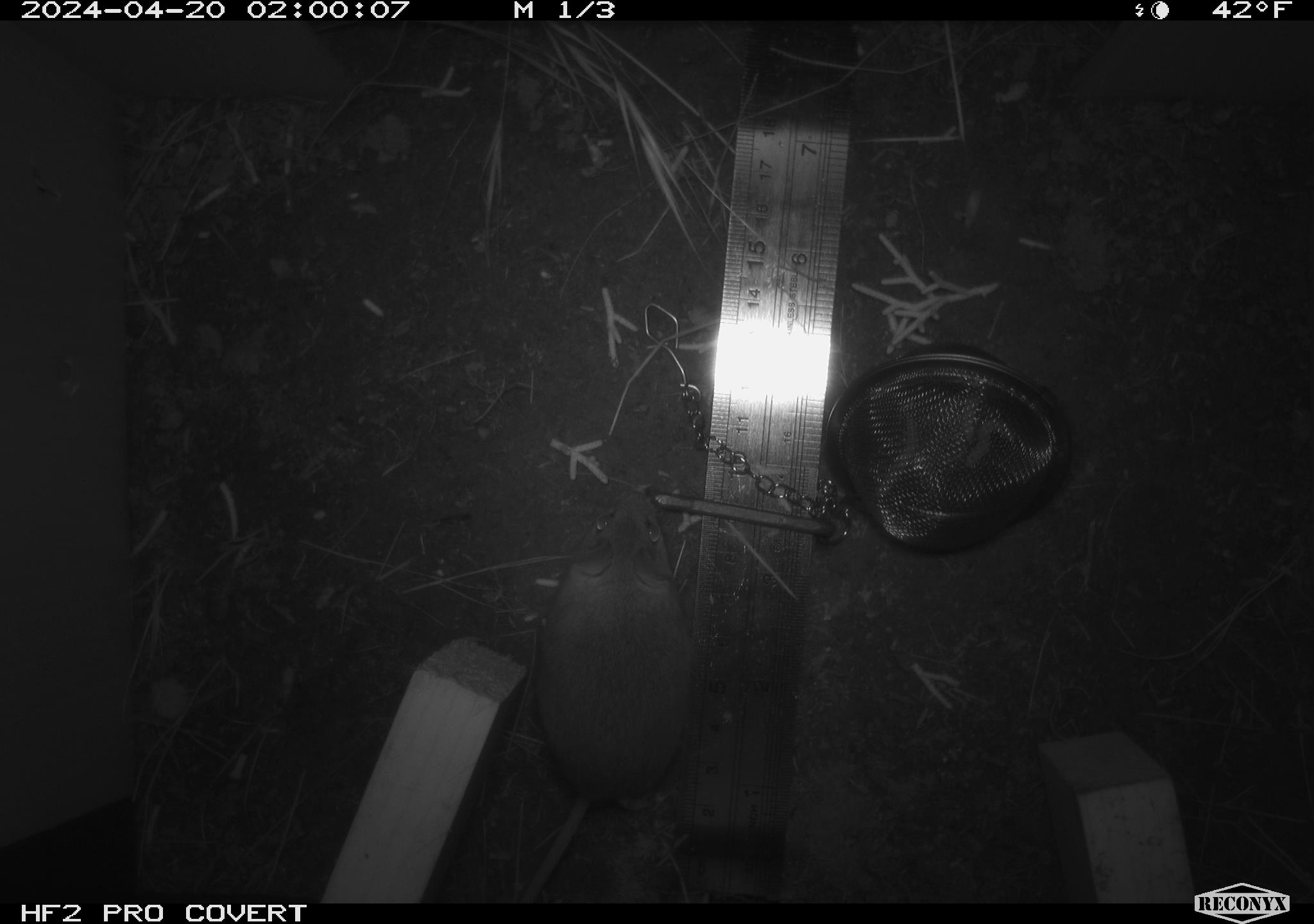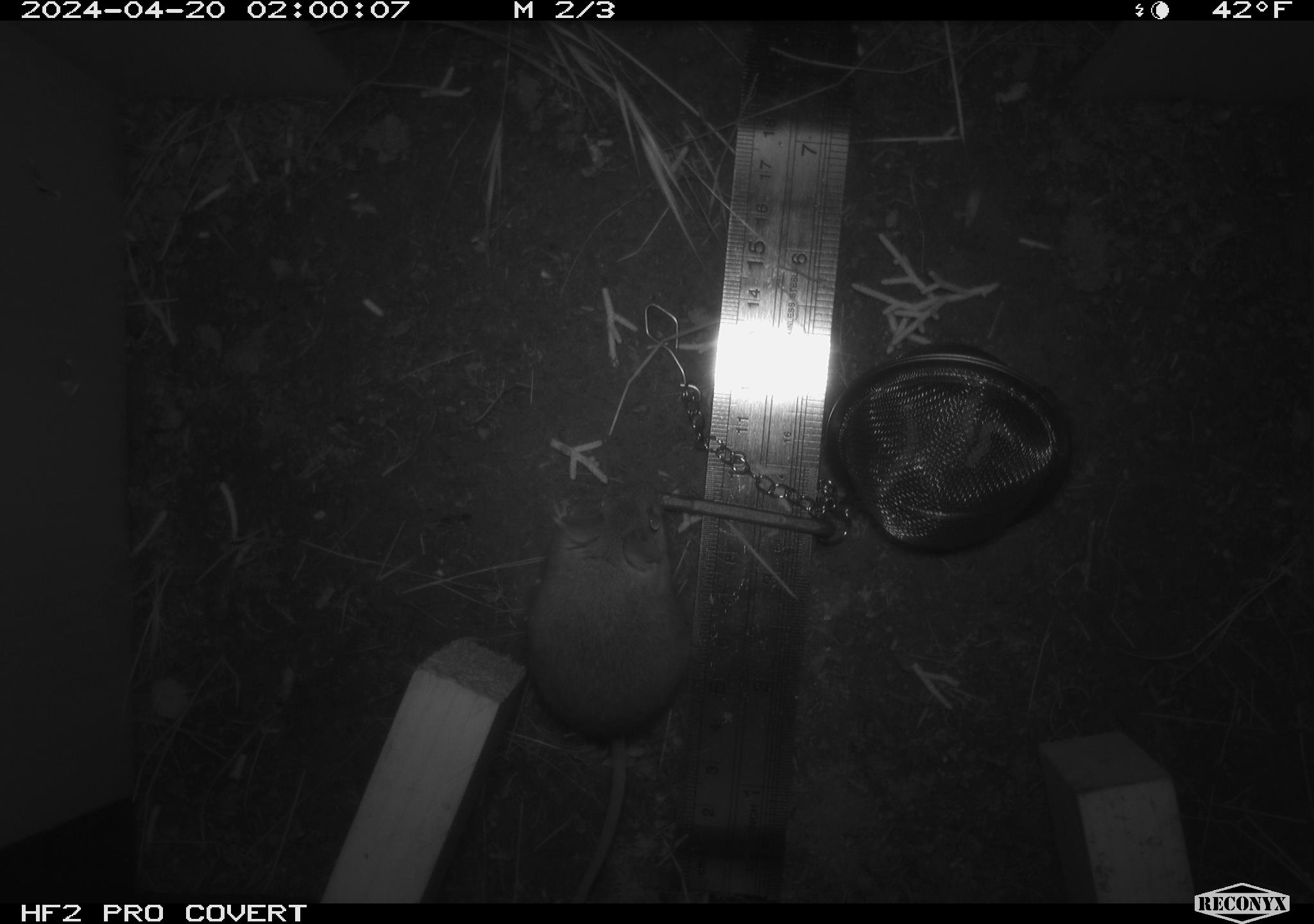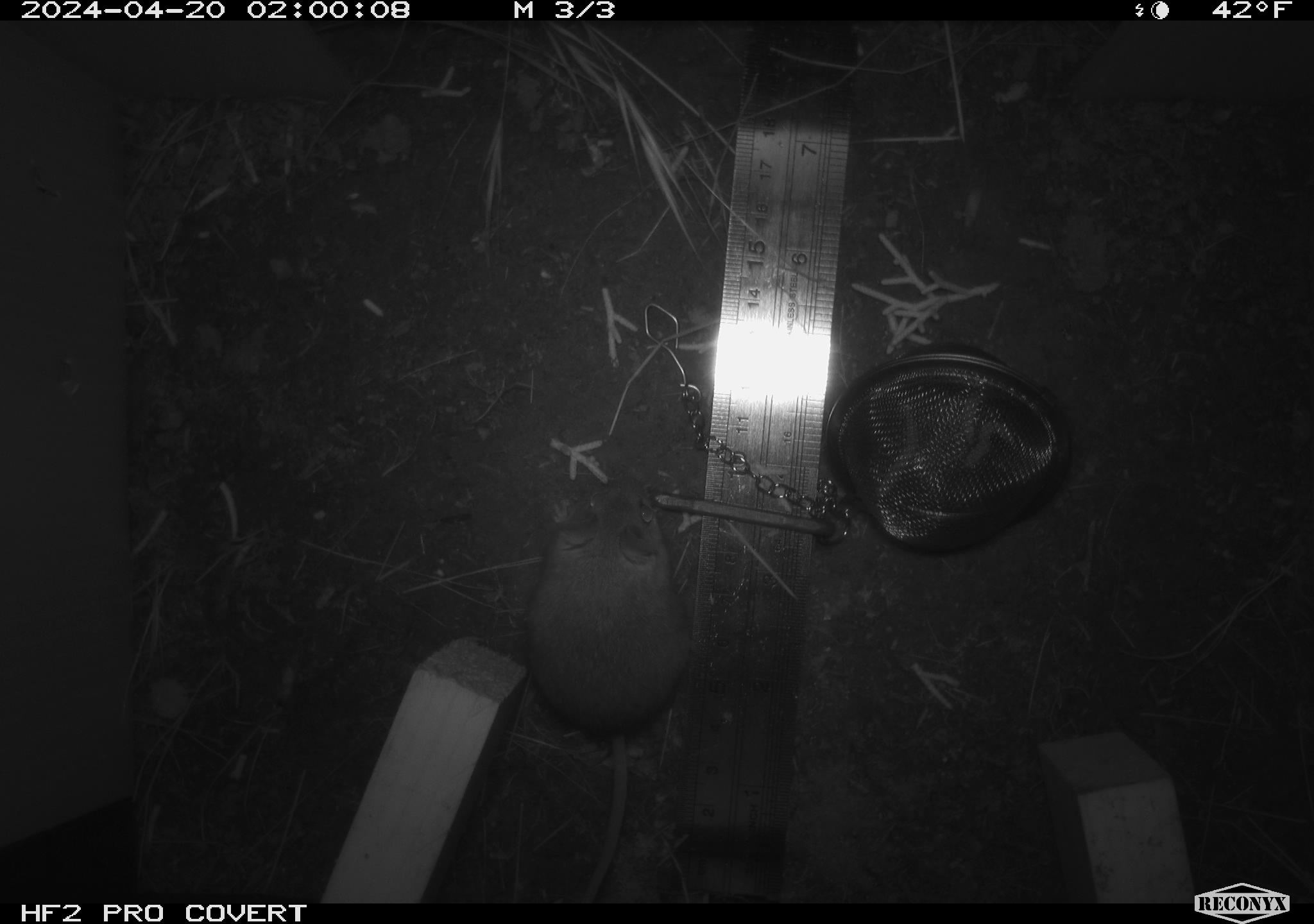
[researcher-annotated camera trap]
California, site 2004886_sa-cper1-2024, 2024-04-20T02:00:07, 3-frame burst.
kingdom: Animalia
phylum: Chordata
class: Mammalia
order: Rodentia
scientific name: Rodentia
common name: rodent